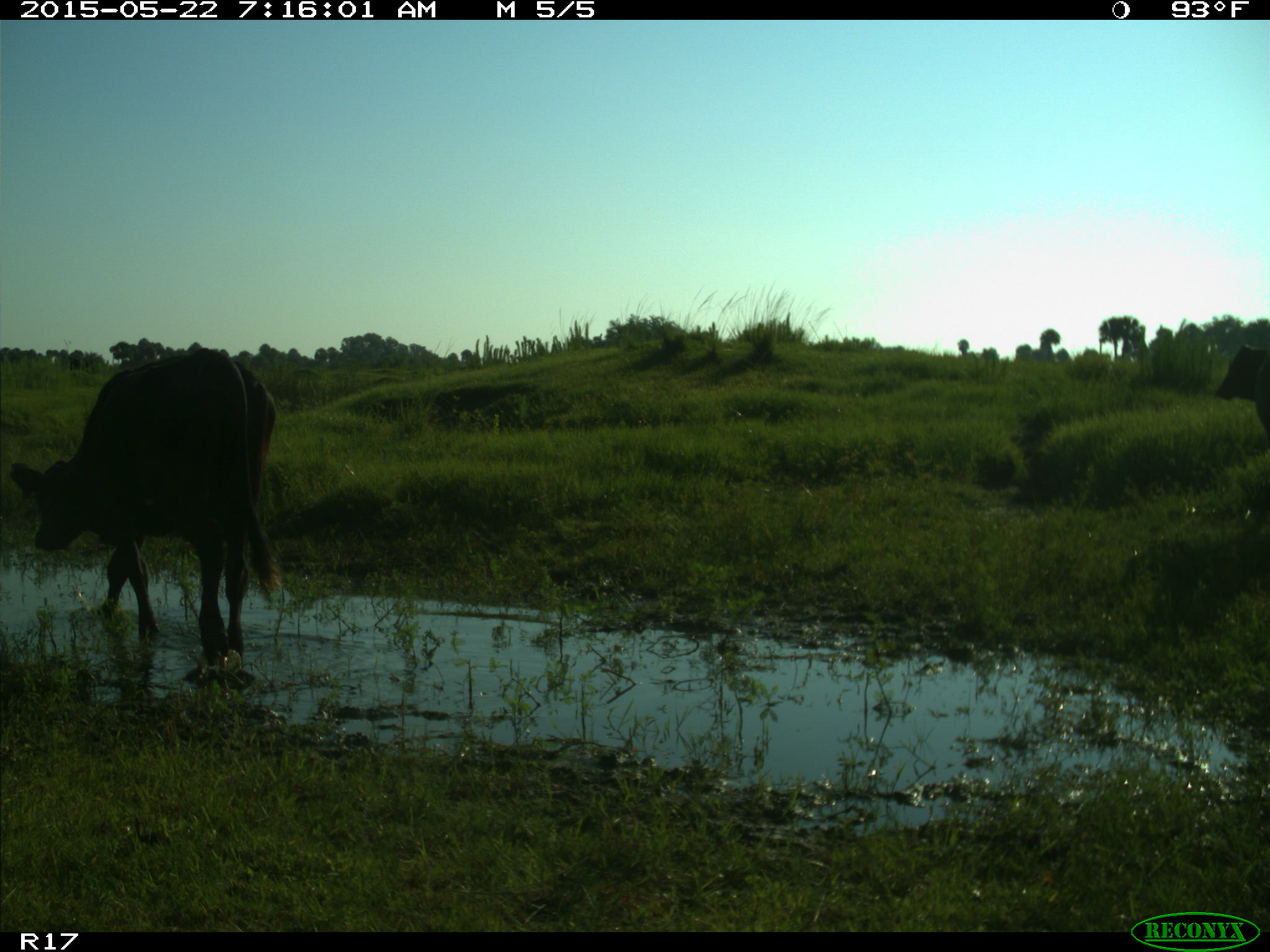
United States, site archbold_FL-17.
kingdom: Animalia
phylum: Chordata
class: Mammalia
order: Artiodactyla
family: Bovidae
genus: Bos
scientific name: Bos taurus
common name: domestic cow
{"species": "Bos taurus (domestic cow)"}